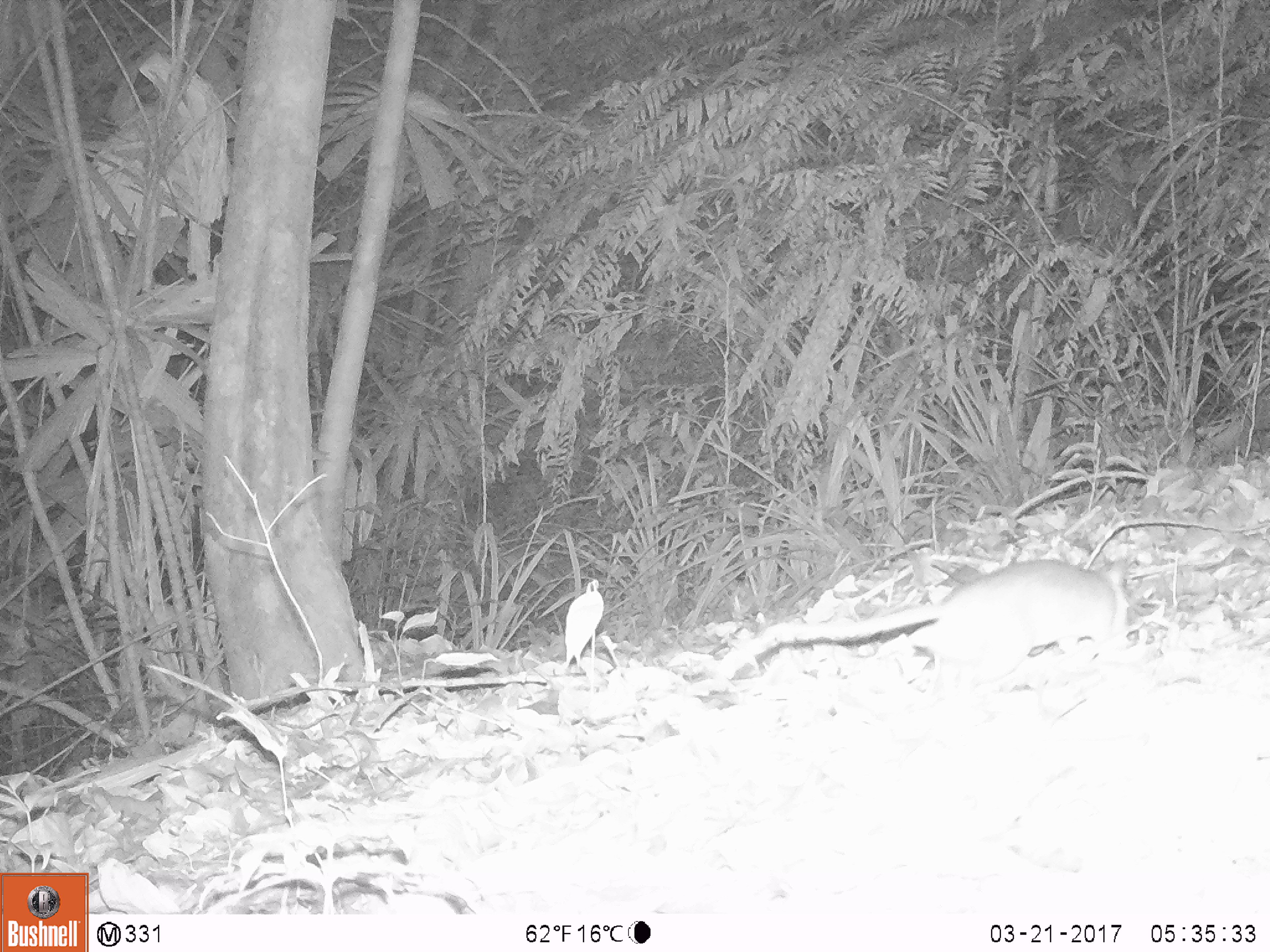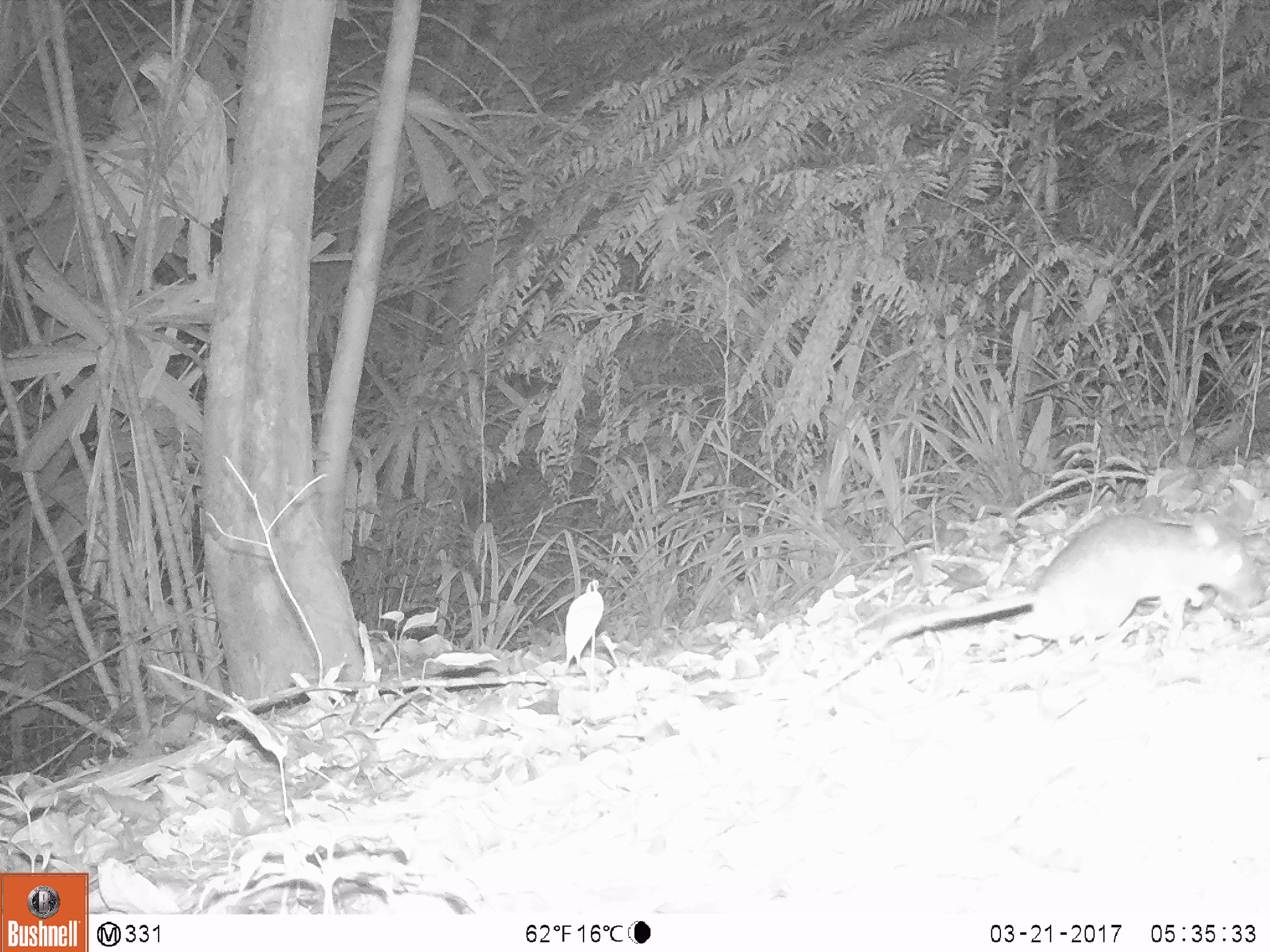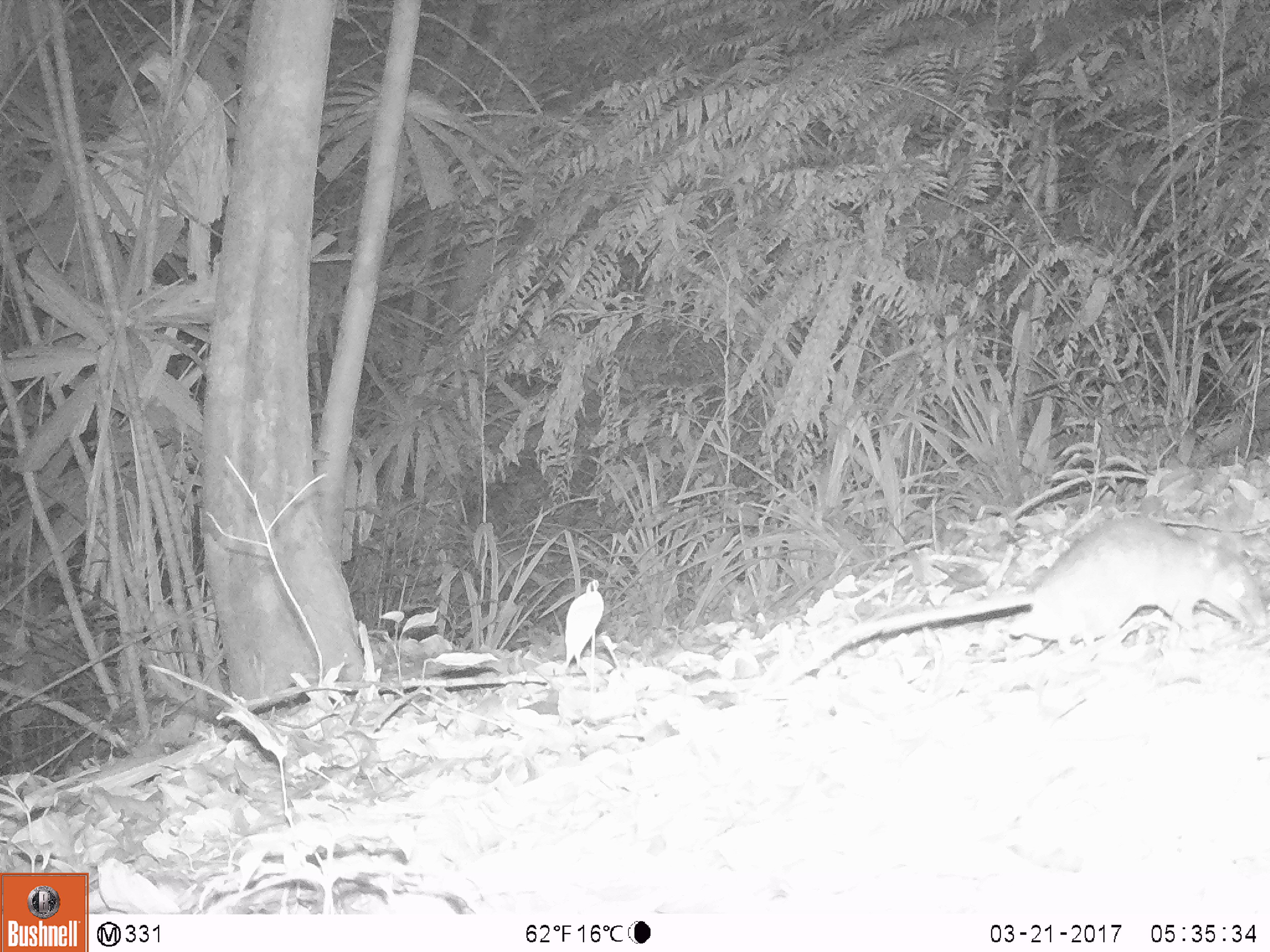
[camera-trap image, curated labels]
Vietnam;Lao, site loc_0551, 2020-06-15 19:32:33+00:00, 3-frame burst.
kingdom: Animalia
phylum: Chordata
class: Mammalia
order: Rodentia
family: Muridae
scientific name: Muridae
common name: old-world mice and rats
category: unidentified murid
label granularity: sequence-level